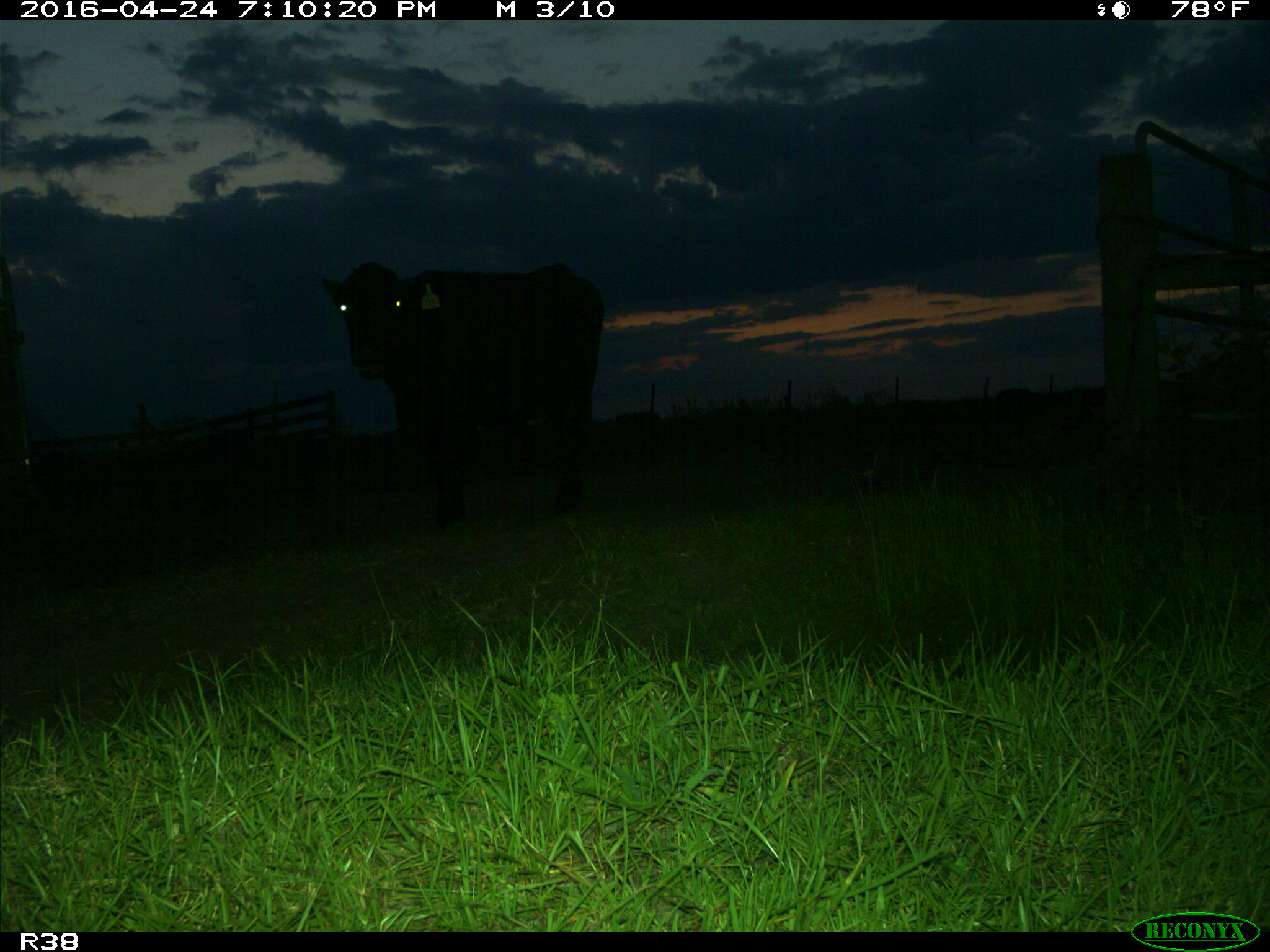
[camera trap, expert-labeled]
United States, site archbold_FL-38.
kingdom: Animalia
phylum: Chordata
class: Mammalia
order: Artiodactyla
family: Bovidae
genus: Bos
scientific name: Bos taurus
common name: domestic cow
Bos taurus (domestic cow).